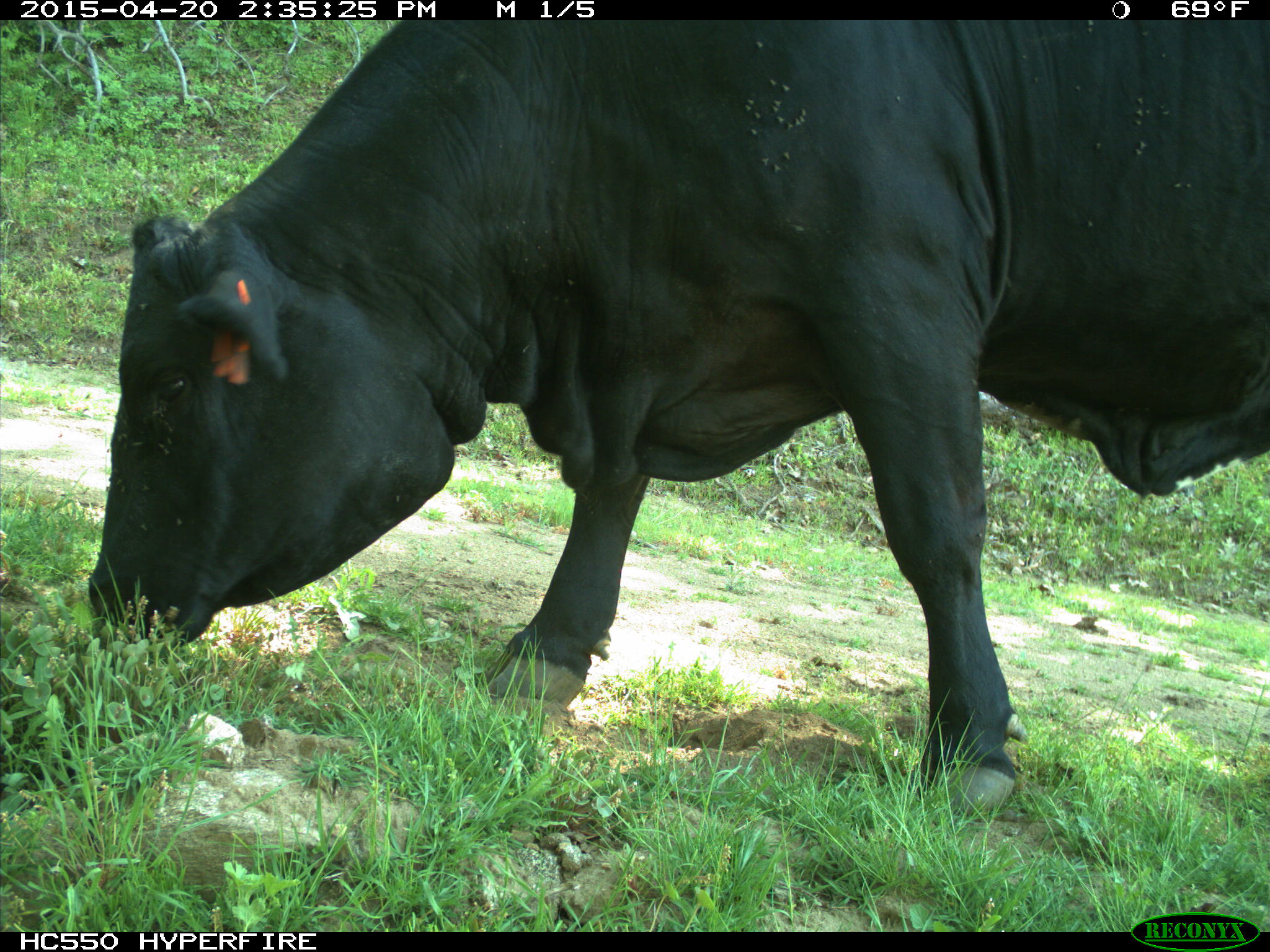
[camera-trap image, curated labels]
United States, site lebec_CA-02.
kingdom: Animalia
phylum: Chordata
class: Mammalia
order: Artiodactyla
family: Bovidae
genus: Bos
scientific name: Bos taurus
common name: domestic cow